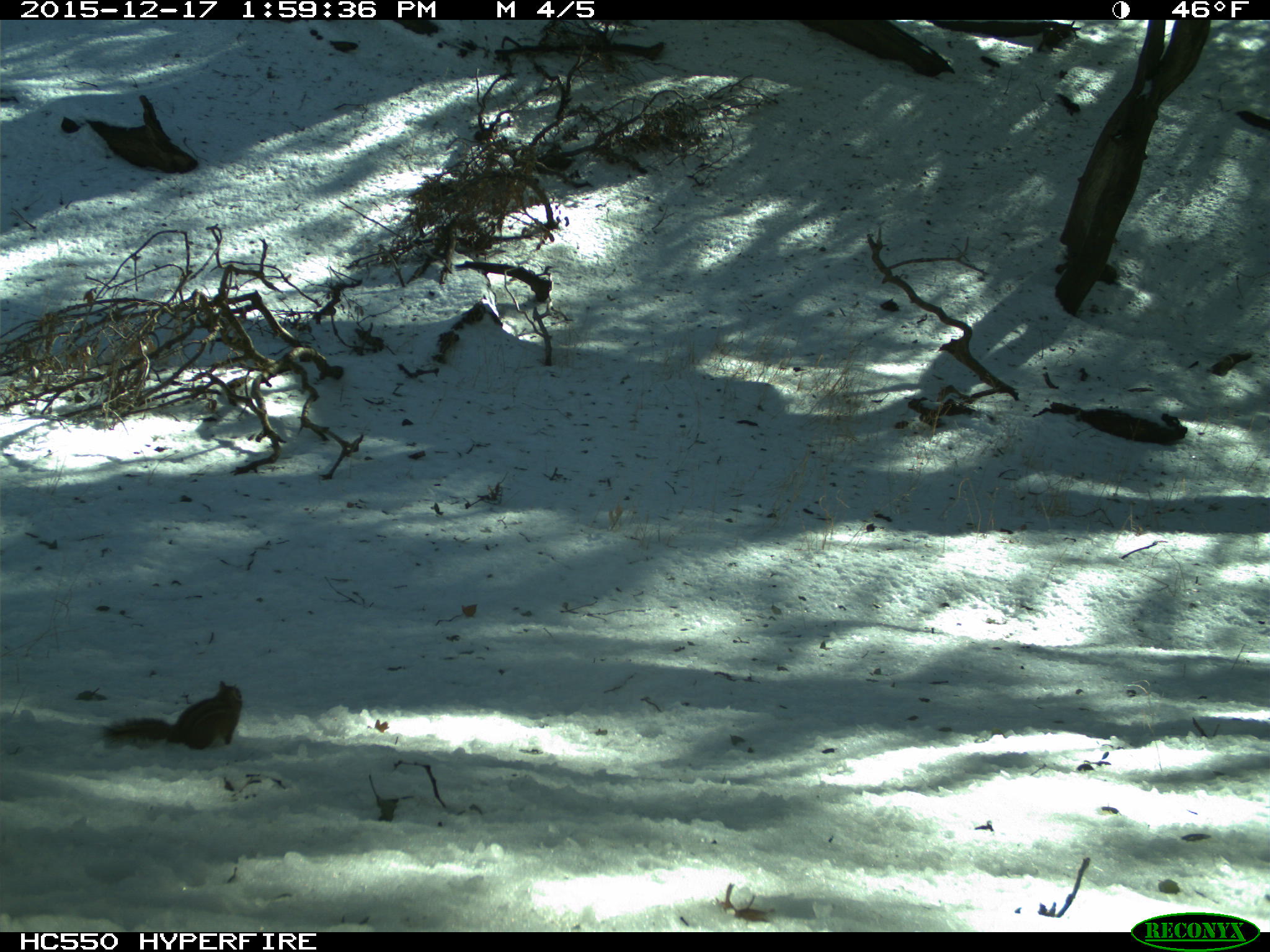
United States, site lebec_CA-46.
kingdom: Animalia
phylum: Chordata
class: Mammalia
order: Rodentia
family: Sciuridae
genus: Tamias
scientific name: Tamias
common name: chipmunk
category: unidentified chipmunk